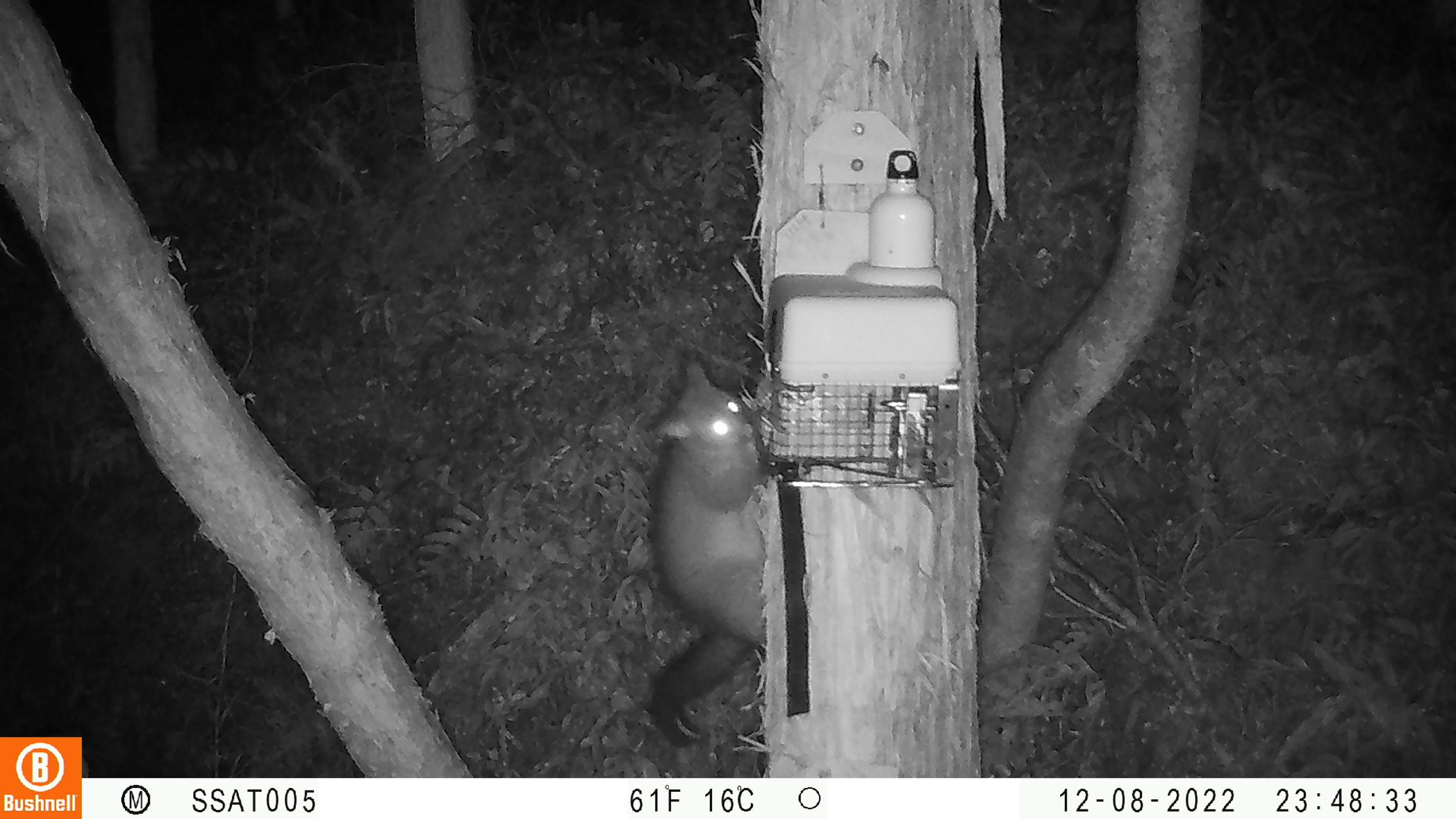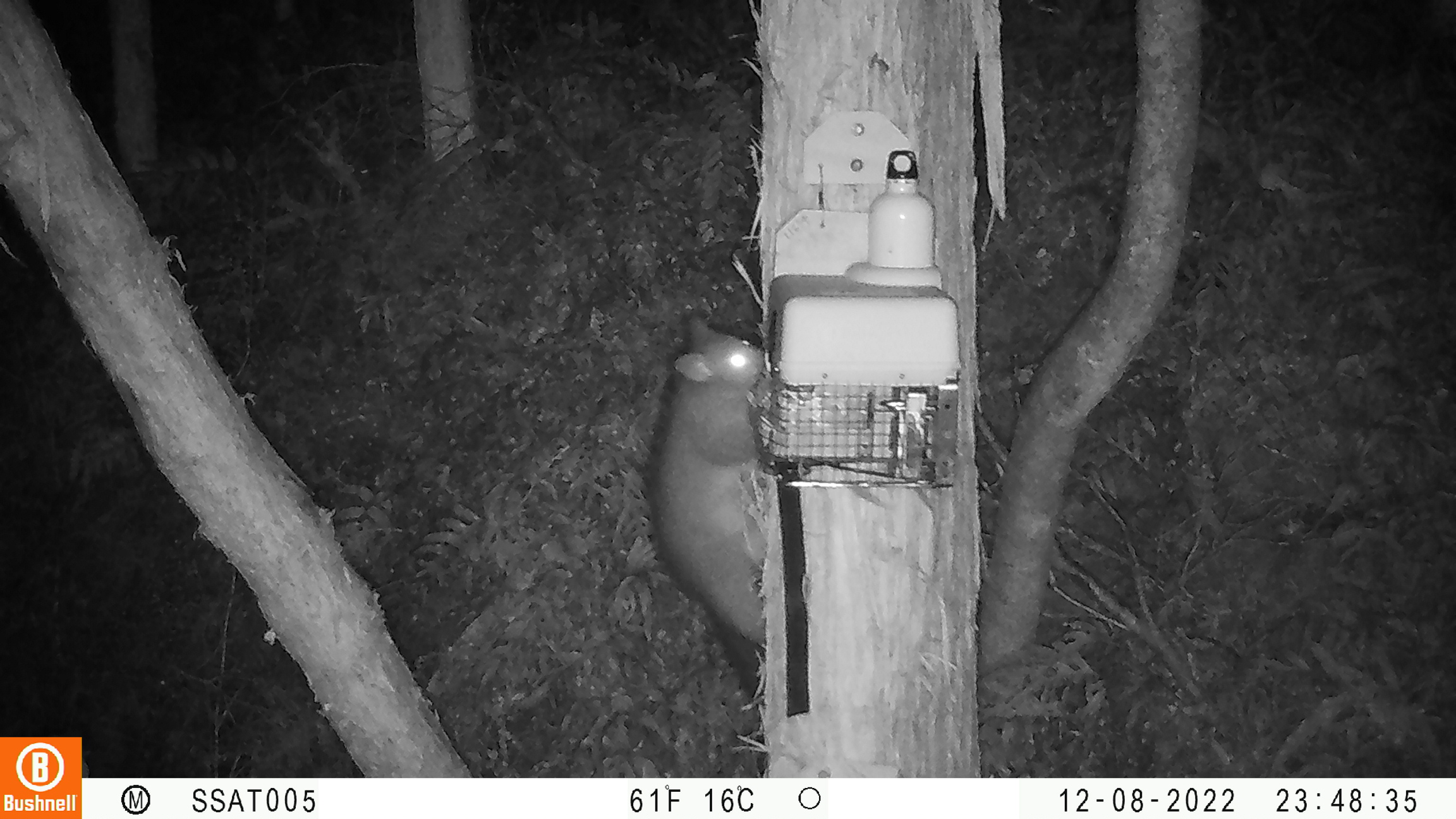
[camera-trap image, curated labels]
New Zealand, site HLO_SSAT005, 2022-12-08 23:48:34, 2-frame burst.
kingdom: Animalia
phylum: Chordata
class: Mammalia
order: Diprotodontia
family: Phalangeridae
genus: Trichosurus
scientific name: Trichosurus vulpecula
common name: common brushtail possum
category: possum